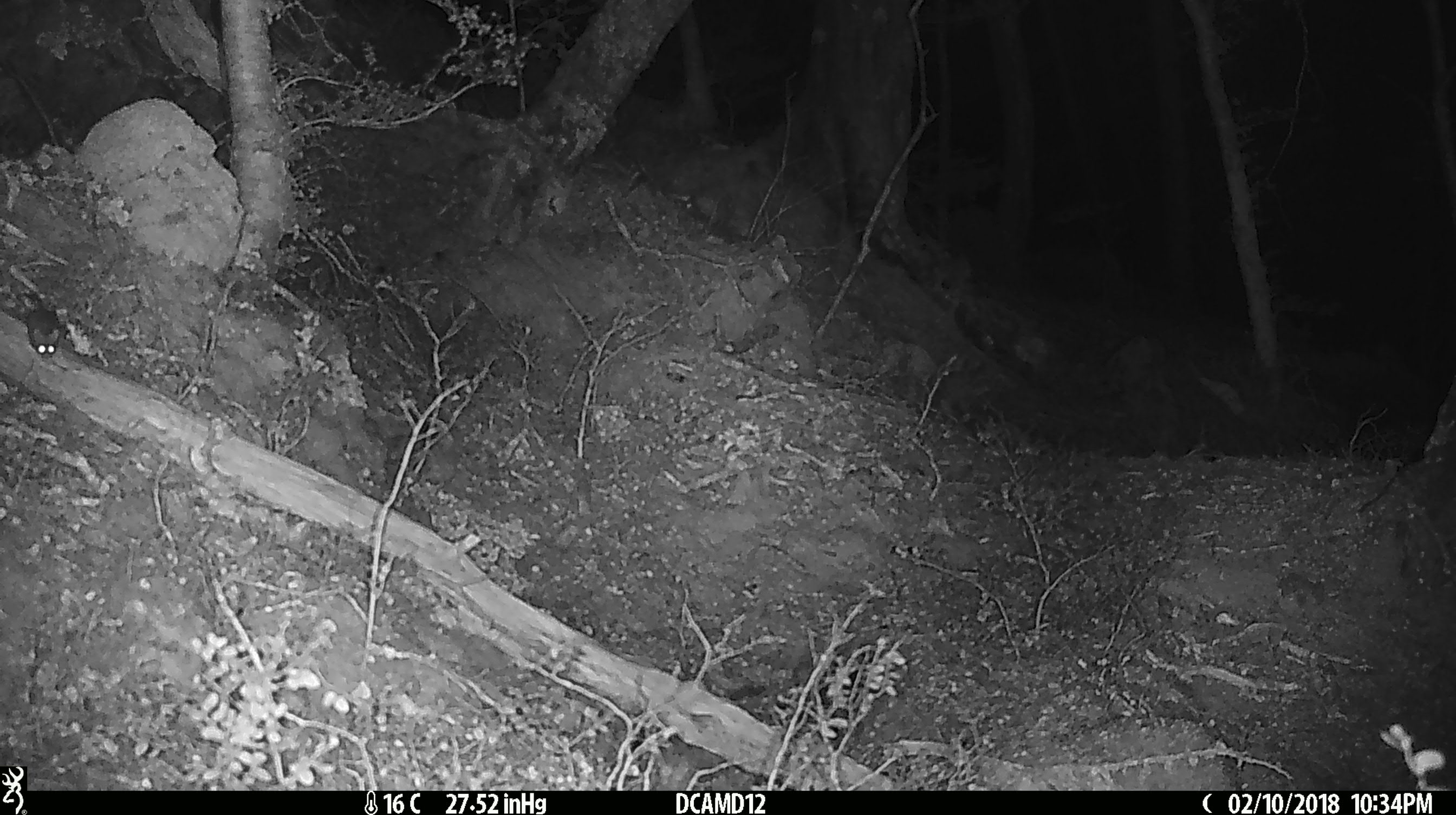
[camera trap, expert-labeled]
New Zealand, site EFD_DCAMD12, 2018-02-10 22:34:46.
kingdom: Animalia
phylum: Chordata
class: Mammalia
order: Rodentia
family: Muridae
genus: Mus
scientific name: Mus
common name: mouse